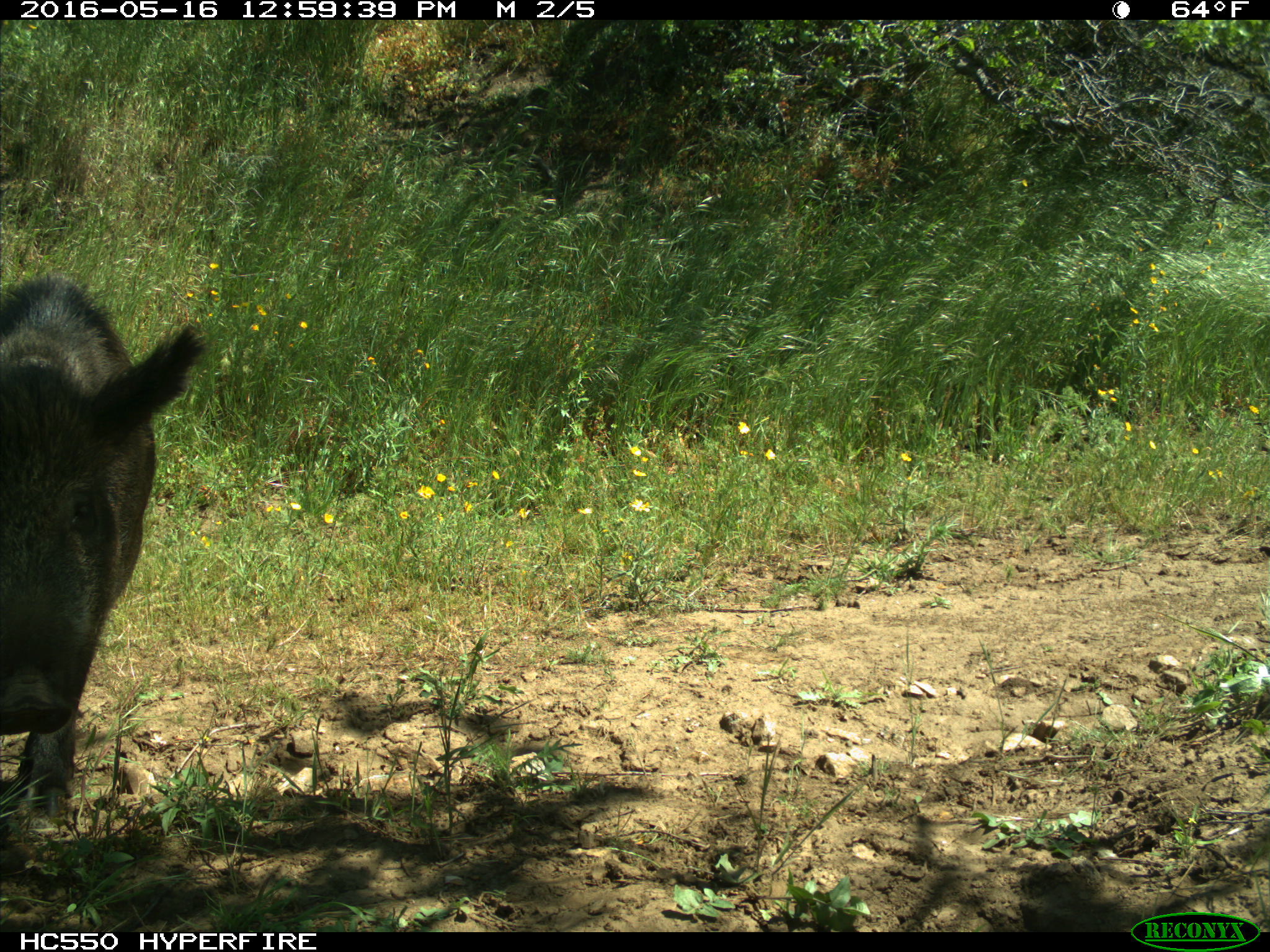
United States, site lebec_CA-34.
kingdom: Animalia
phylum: Chordata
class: Mammalia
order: Artiodactyla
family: Suidae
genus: Sus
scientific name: Sus scrofa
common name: wild boar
Sus scrofa (wild boar).